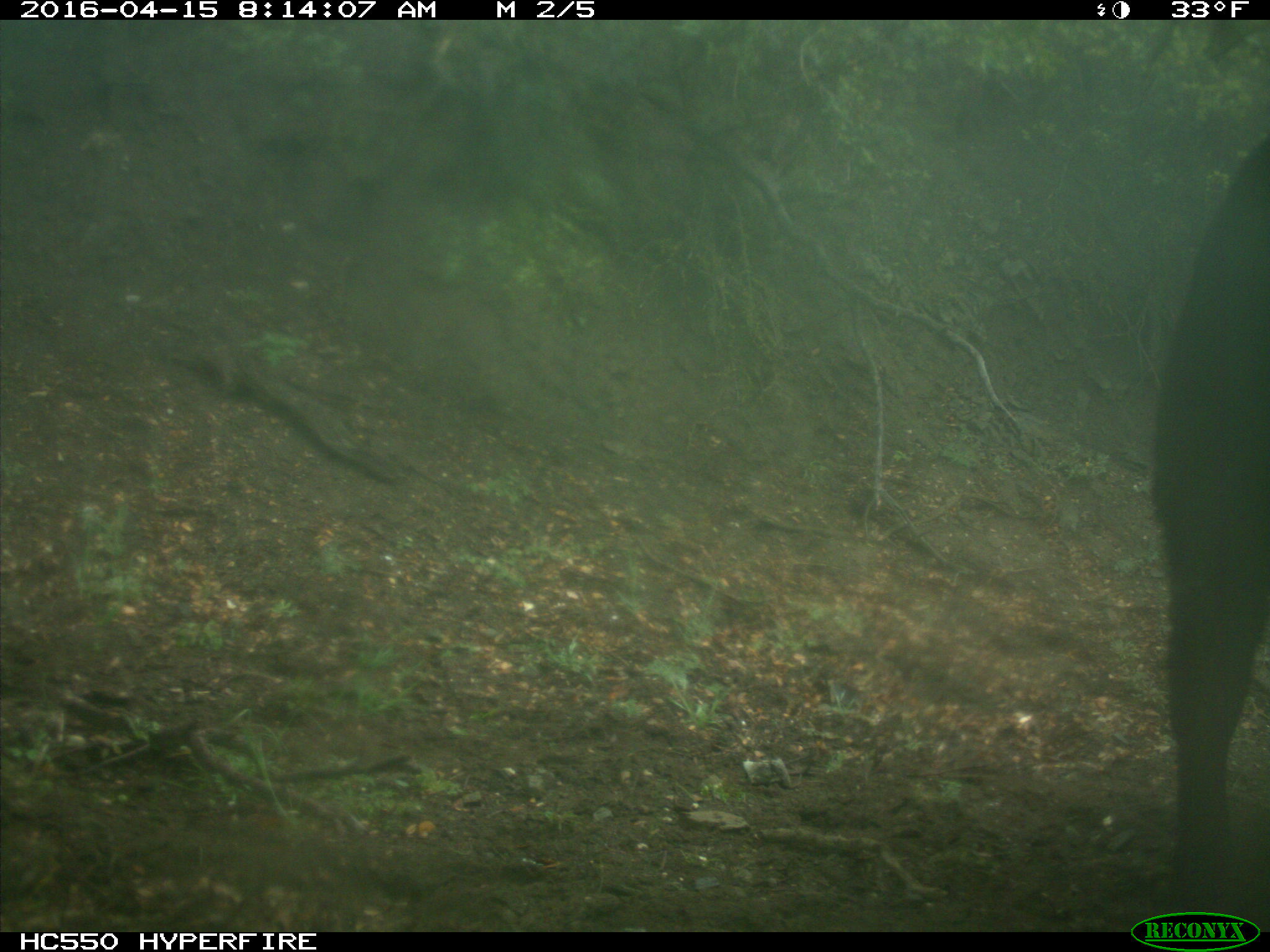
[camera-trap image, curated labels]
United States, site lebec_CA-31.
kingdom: Animalia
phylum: Chordata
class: Mammalia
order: Artiodactyla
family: Bovidae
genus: Bos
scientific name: Bos taurus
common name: domestic cow